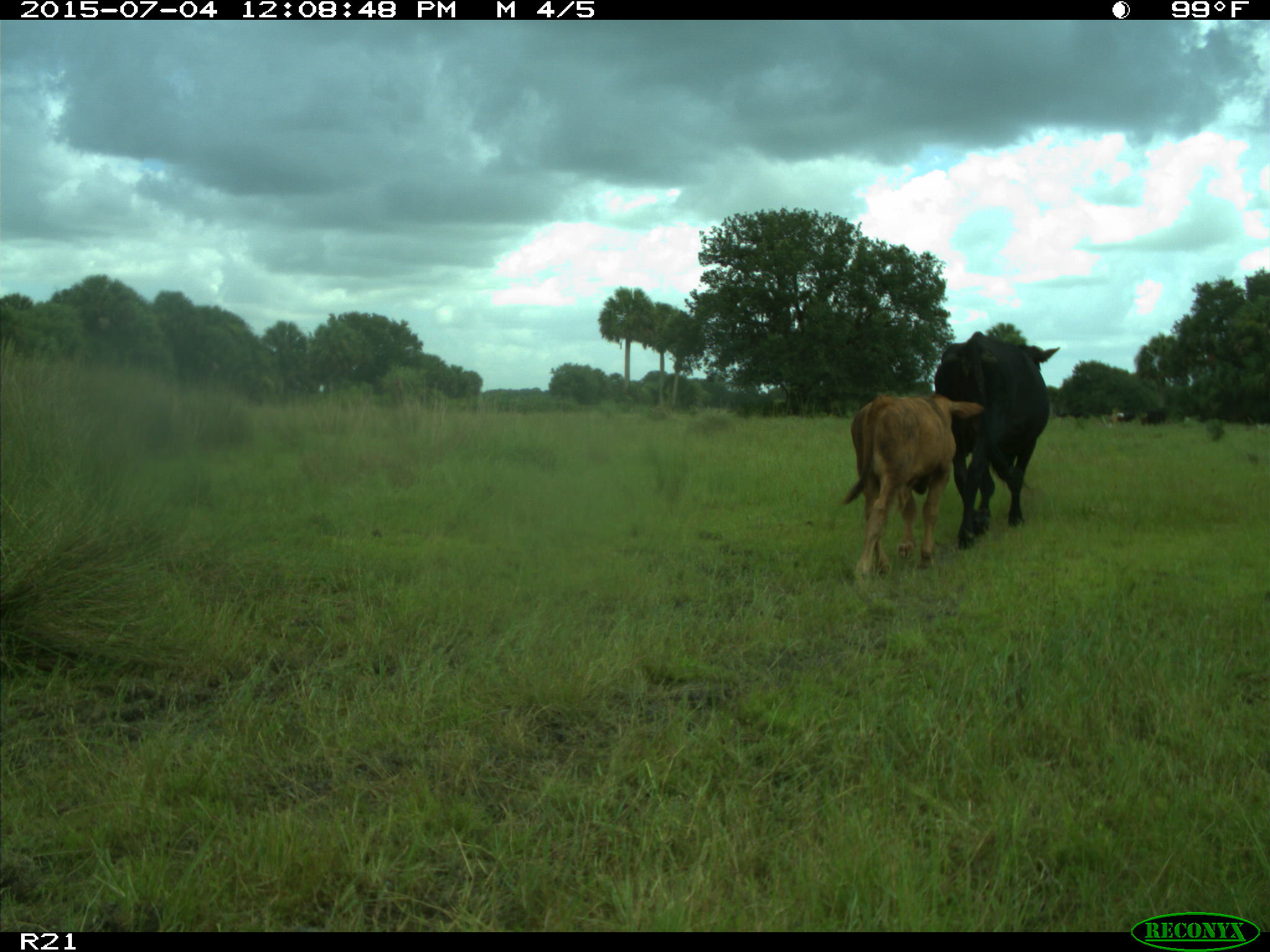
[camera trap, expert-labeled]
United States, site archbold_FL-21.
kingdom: Animalia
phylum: Chordata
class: Mammalia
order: Artiodactyla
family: Bovidae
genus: Bos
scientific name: Bos taurus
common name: domestic cow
Bos taurus (domestic cow).